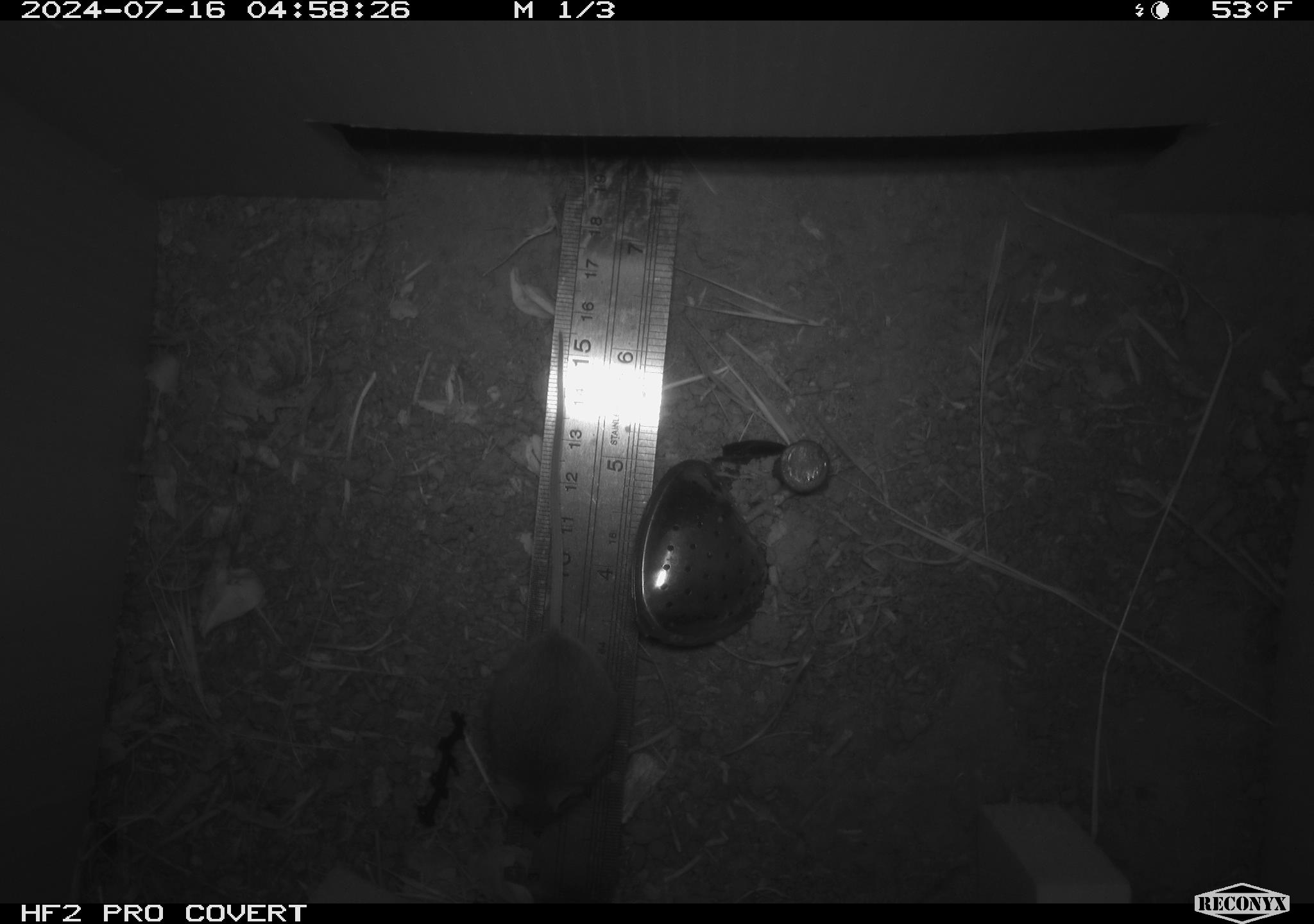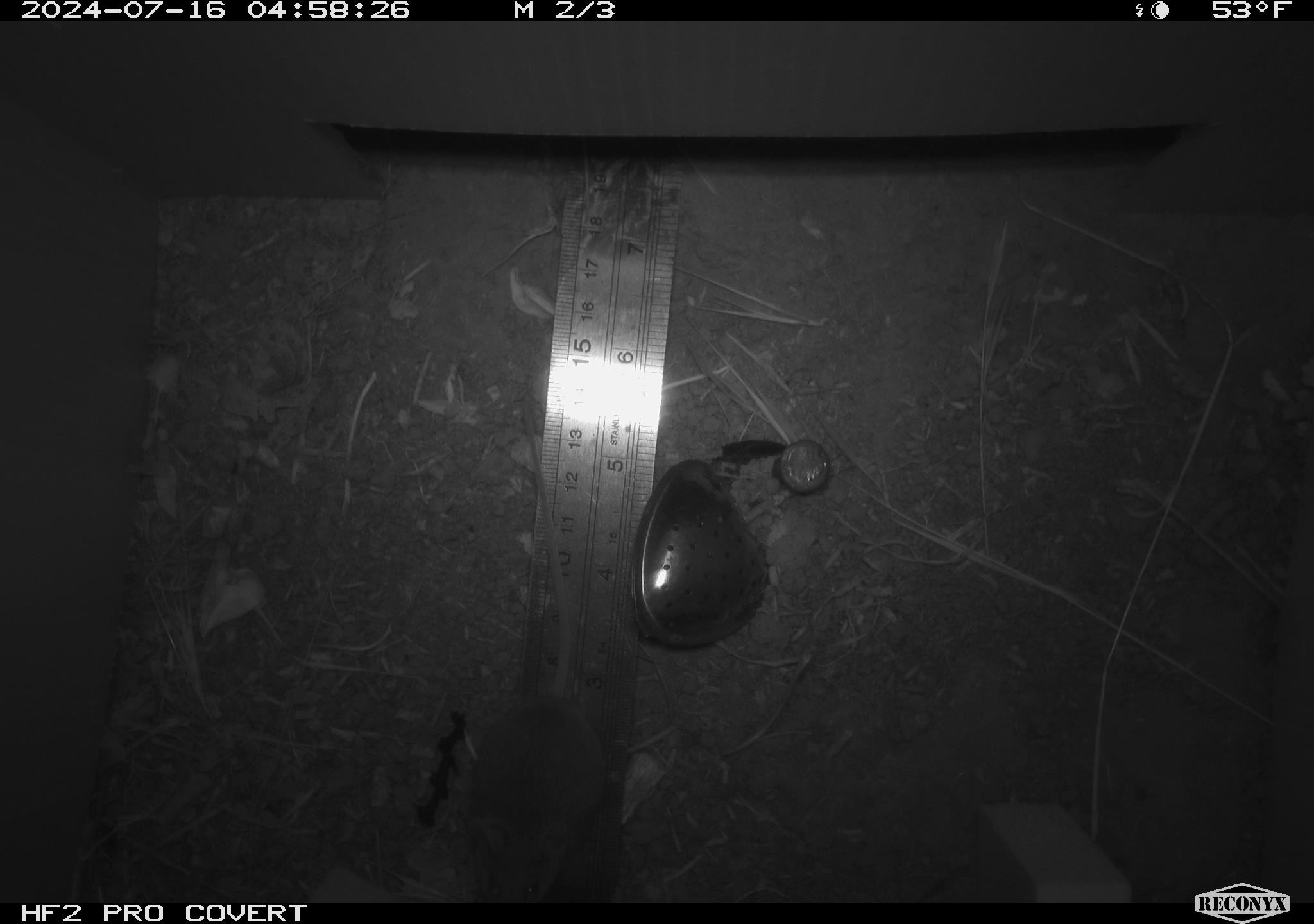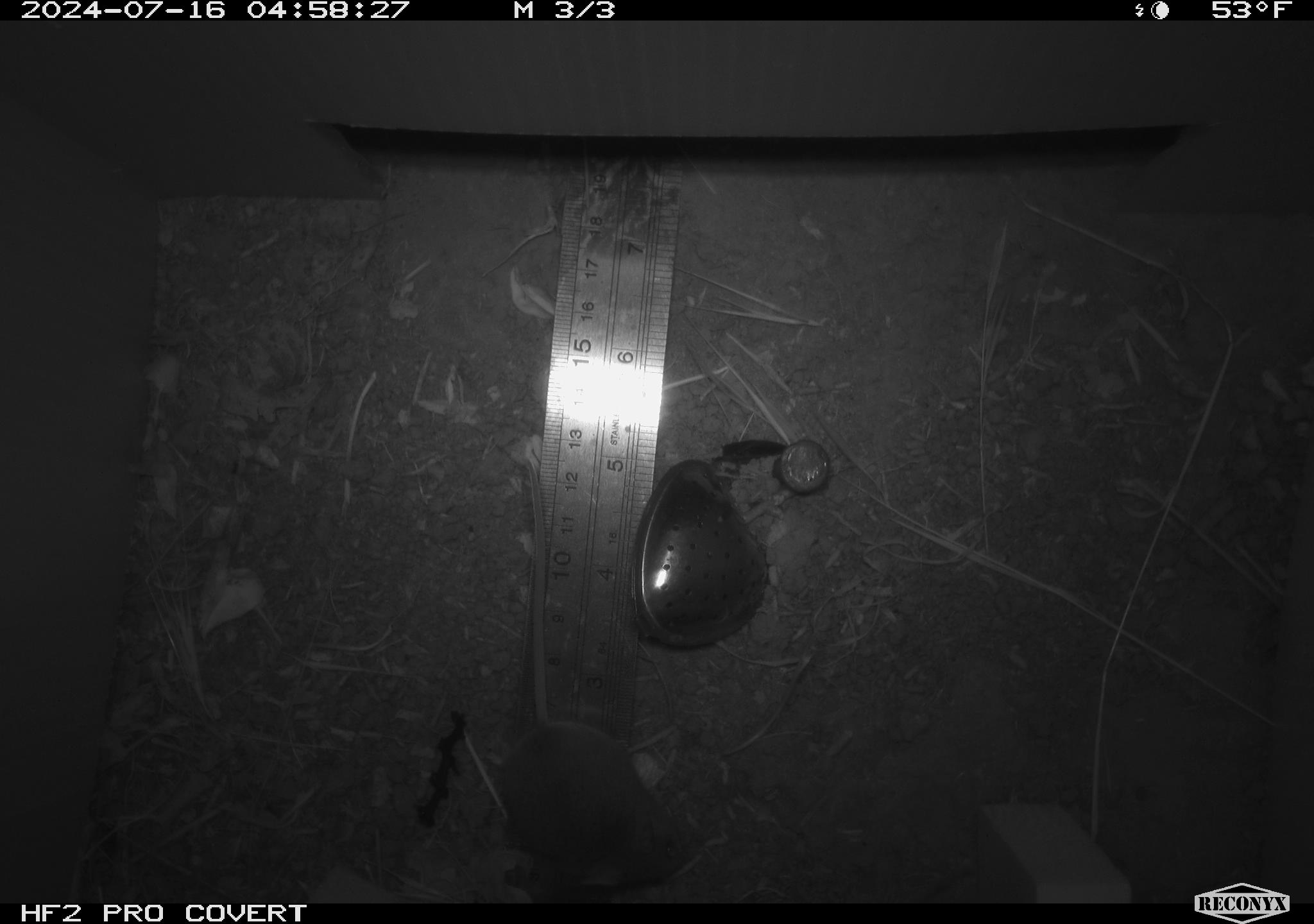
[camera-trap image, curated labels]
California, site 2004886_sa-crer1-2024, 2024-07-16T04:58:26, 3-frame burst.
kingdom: Animalia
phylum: Chordata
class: Mammalia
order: Rodentia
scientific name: Rodentia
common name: mouse species